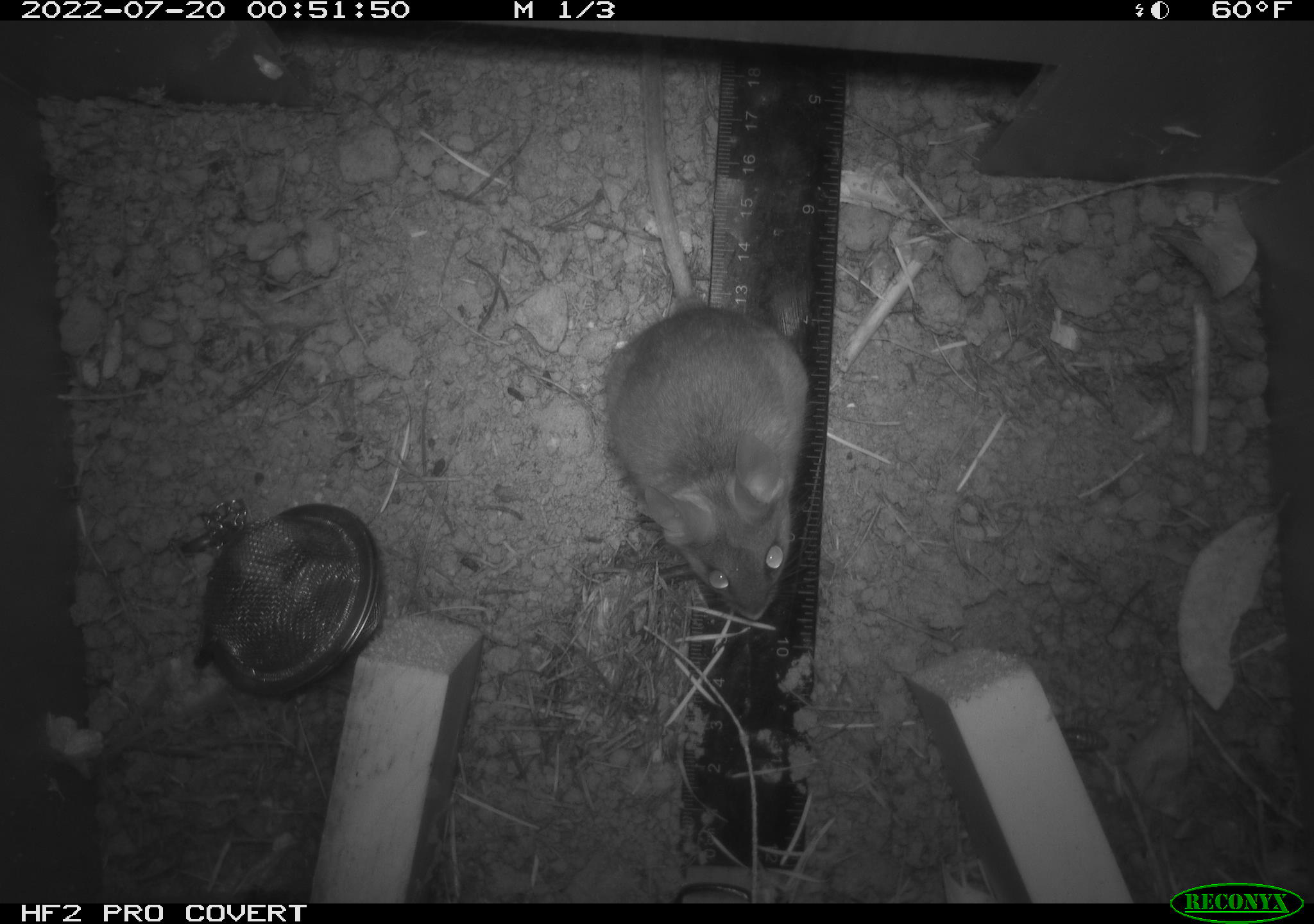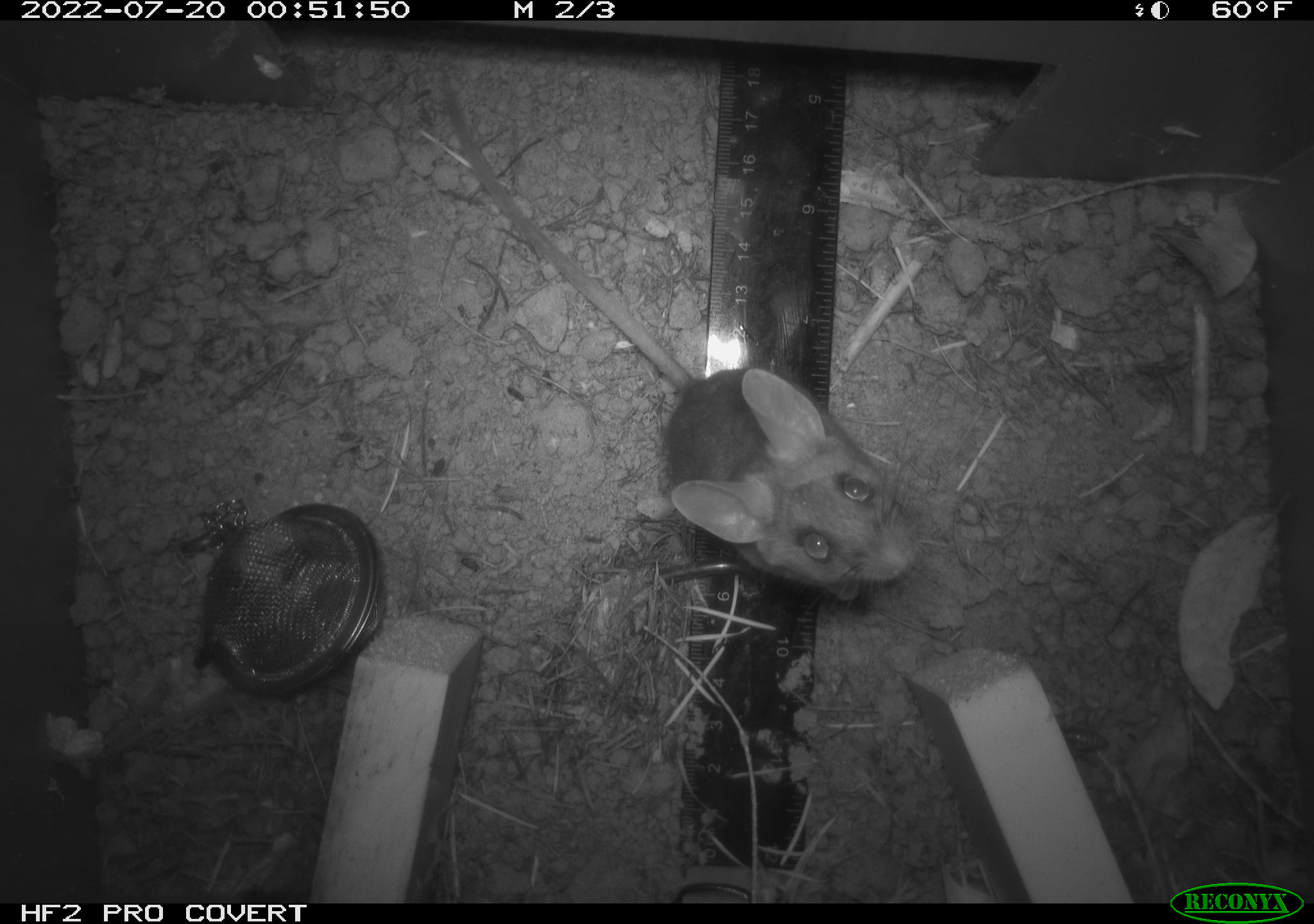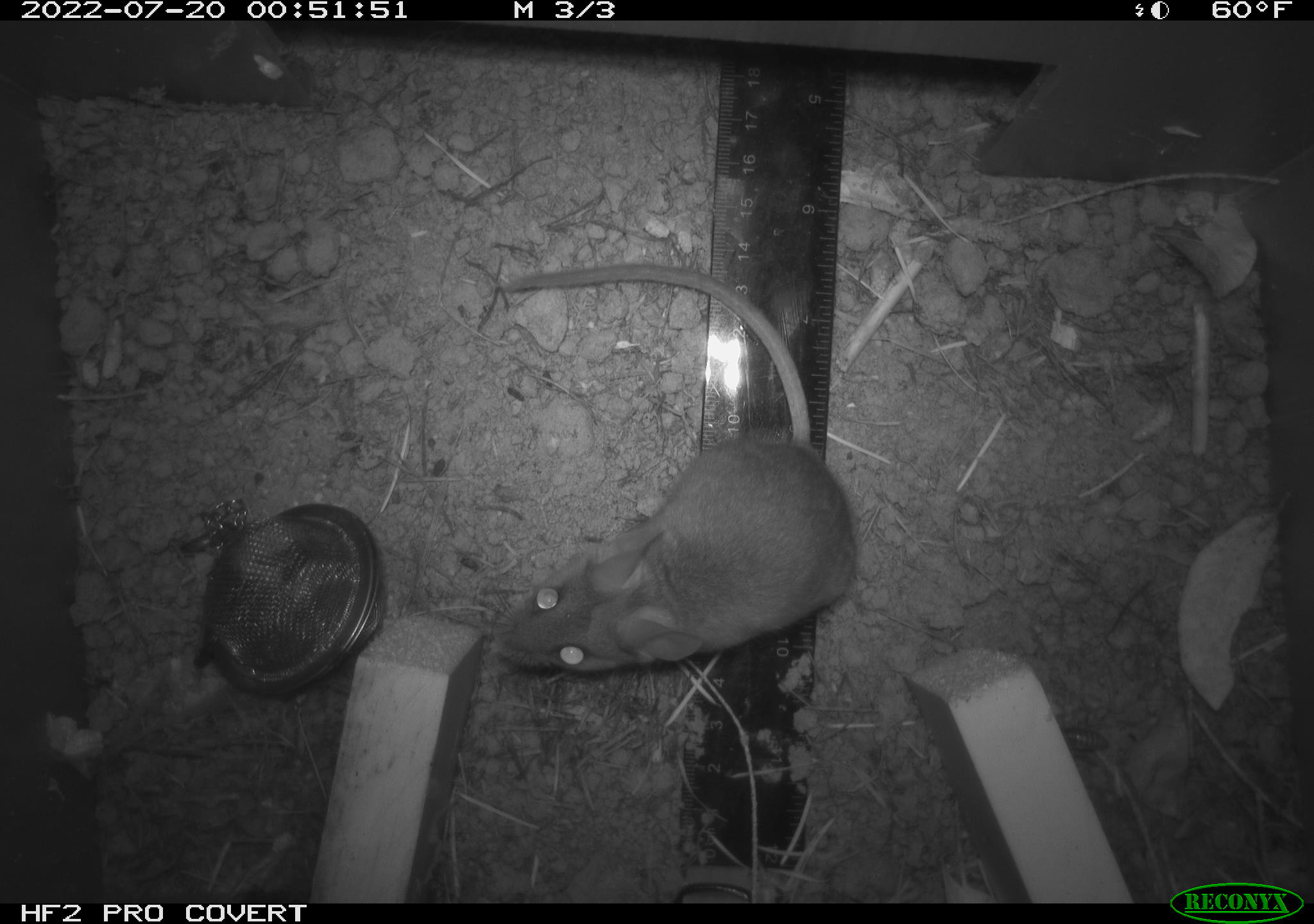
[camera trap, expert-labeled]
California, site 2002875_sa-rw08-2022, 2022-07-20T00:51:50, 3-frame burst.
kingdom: Animalia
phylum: Chordata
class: Mammalia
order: Rodentia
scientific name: Rodentia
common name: mouse species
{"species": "mouse species (Rodentia)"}